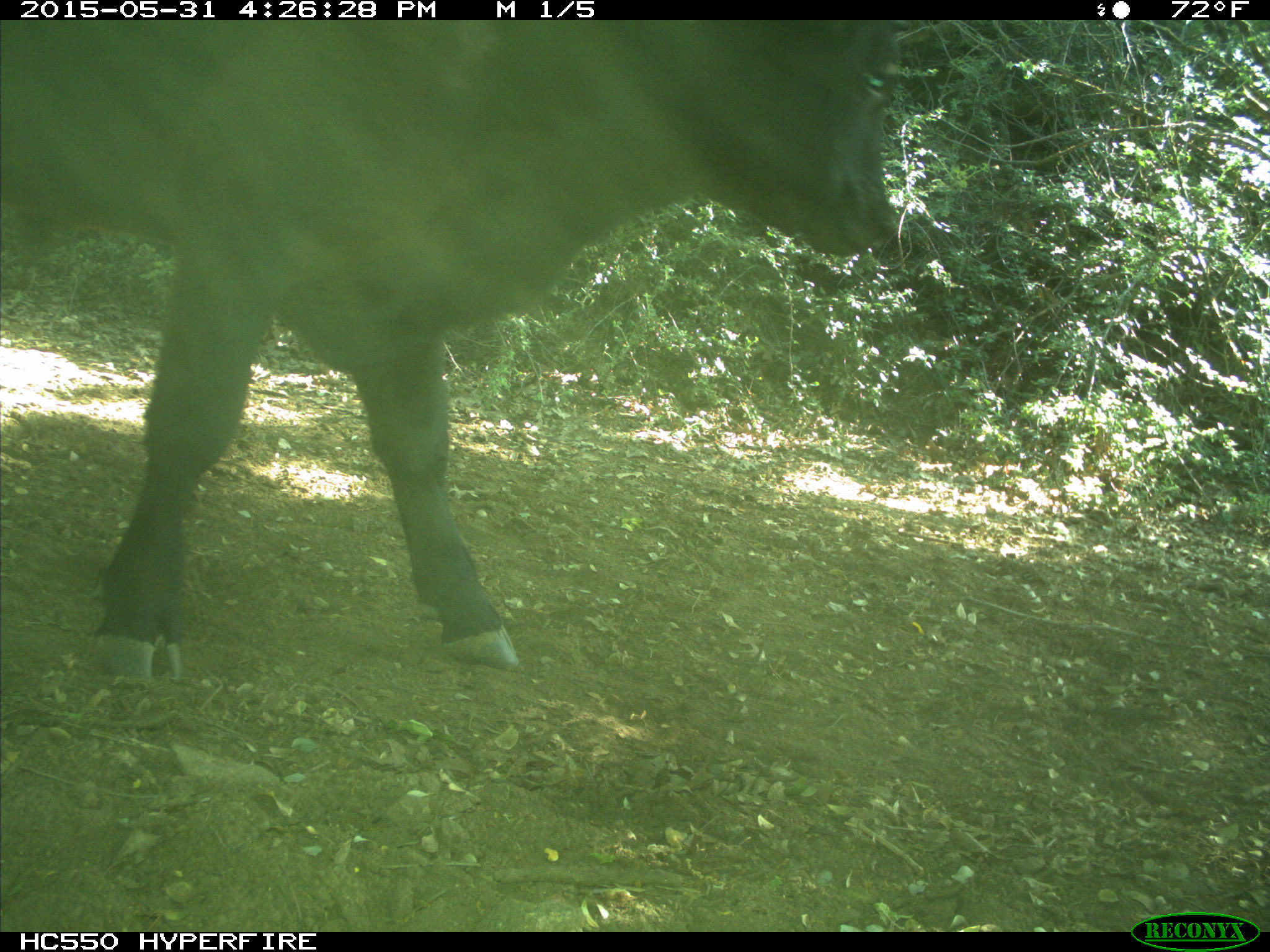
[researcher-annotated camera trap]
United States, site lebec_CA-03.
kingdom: Animalia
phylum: Chordata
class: Mammalia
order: Artiodactyla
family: Bovidae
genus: Bos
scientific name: Bos taurus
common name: domestic cow